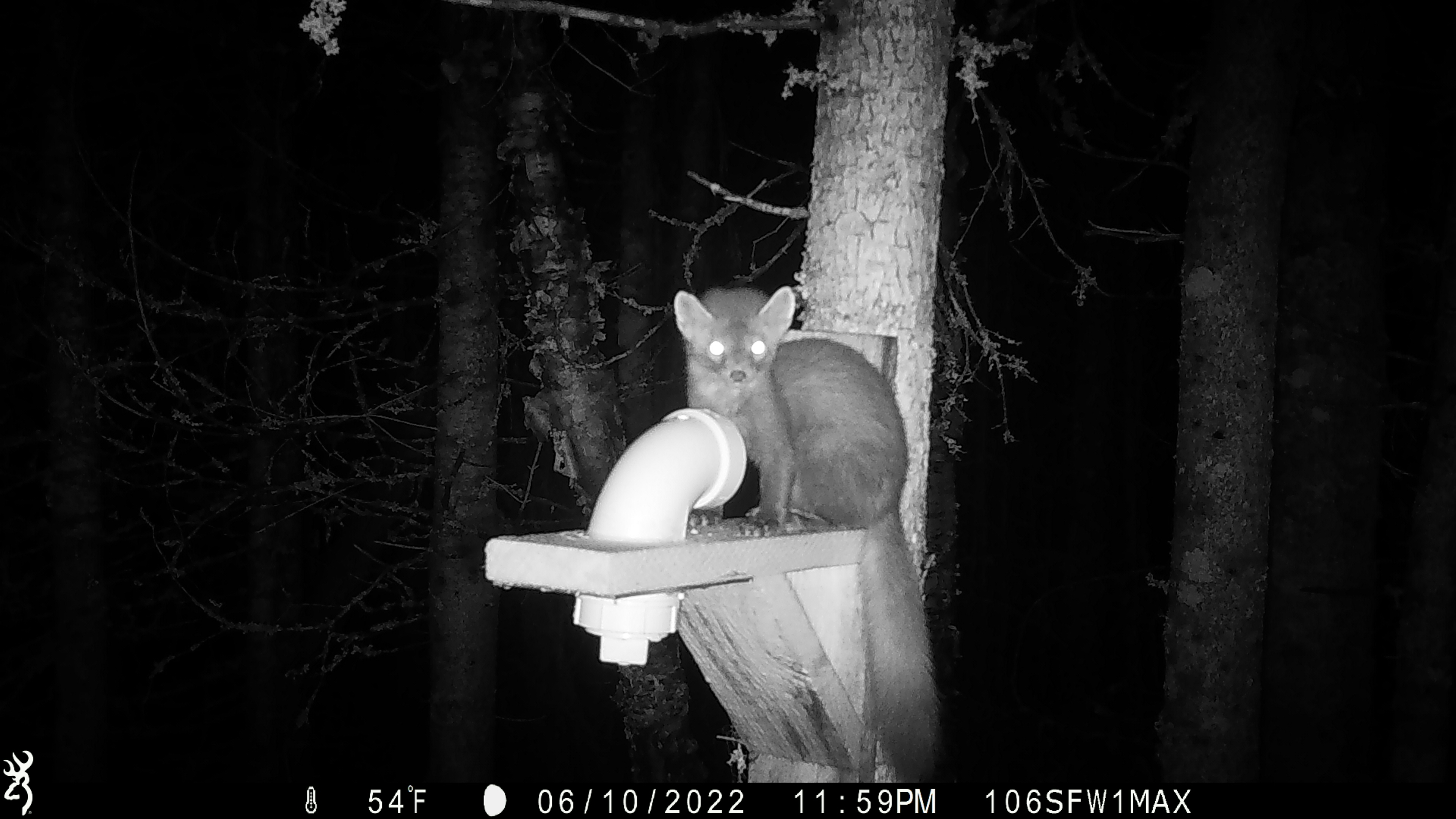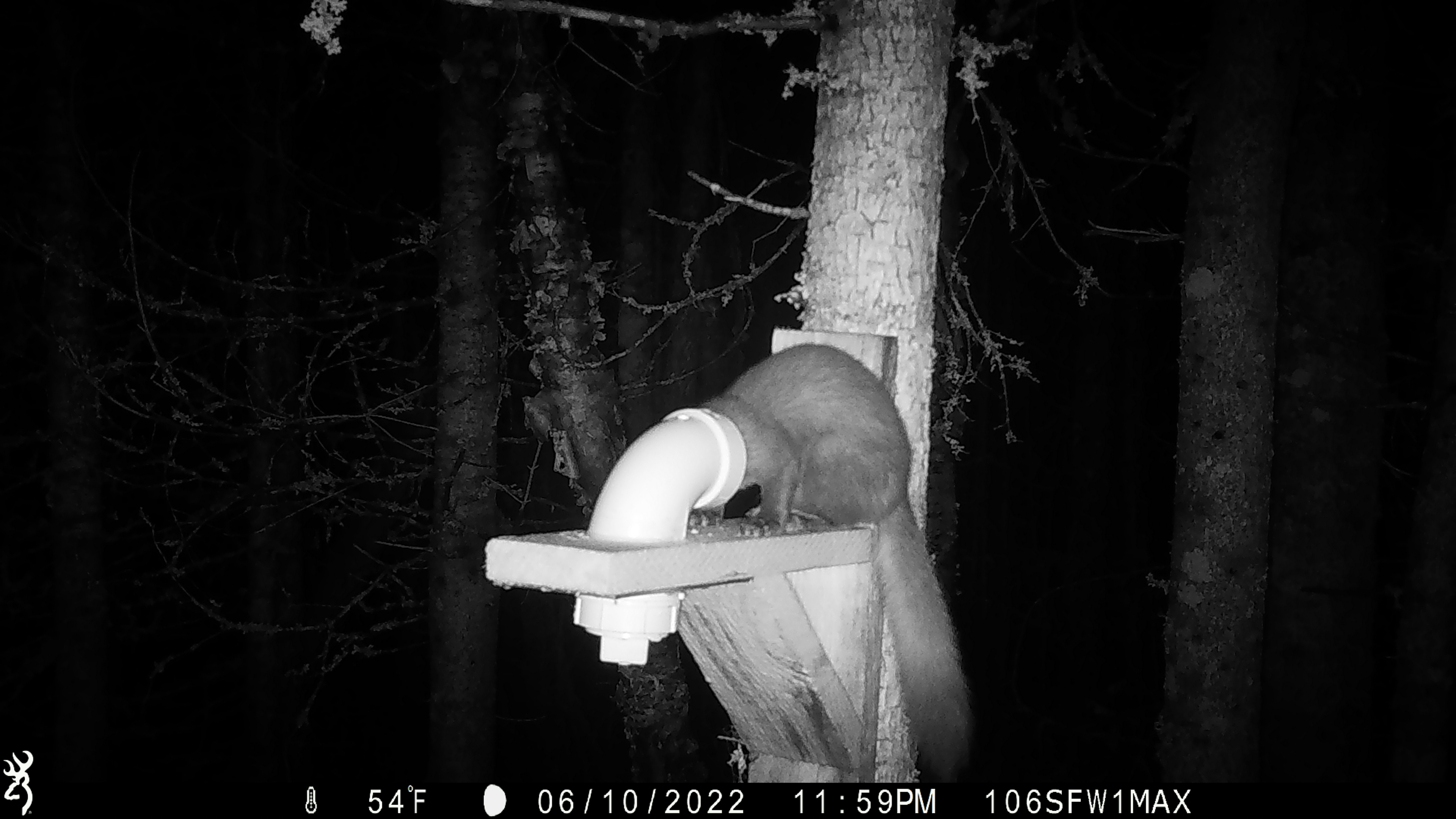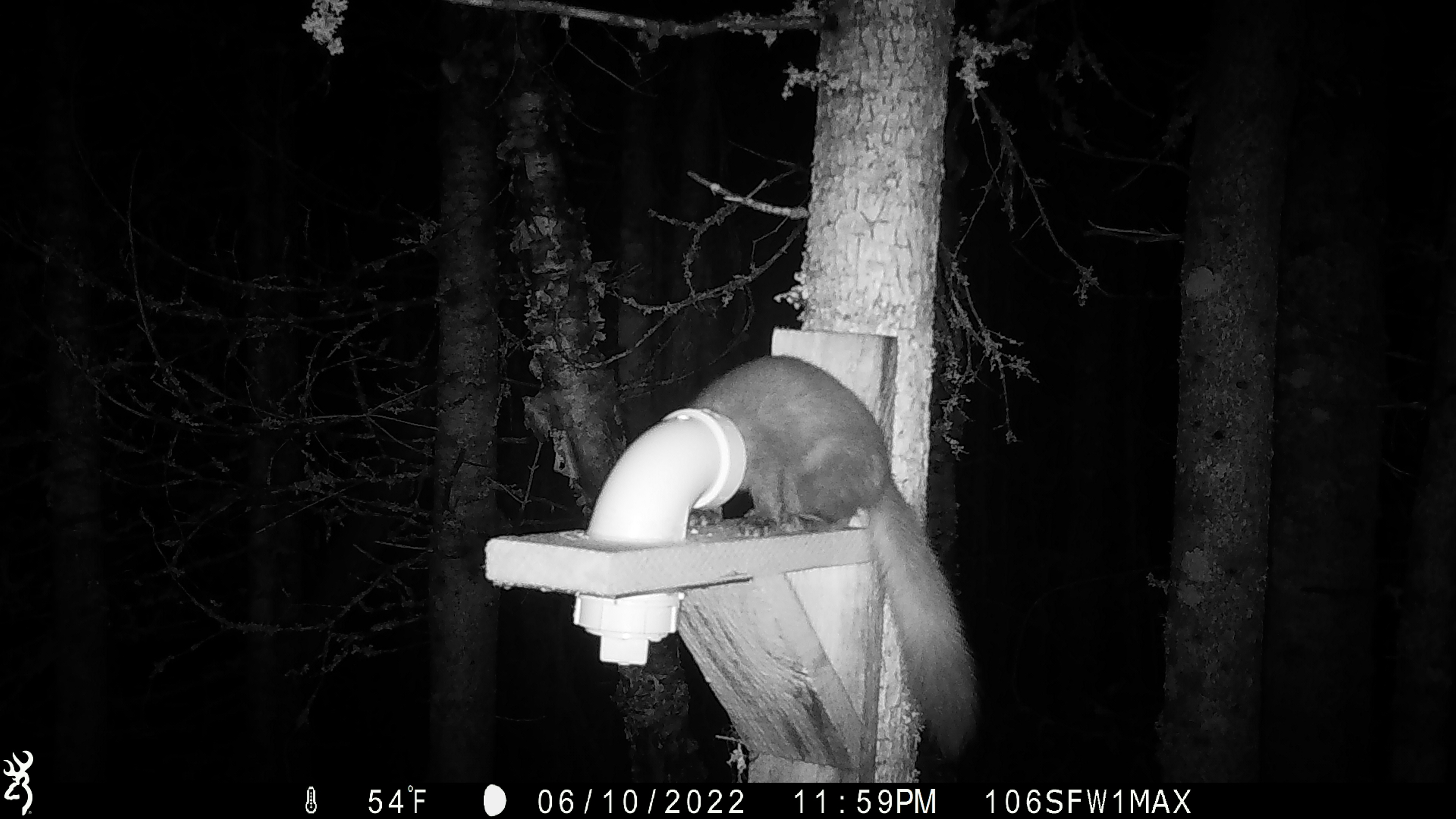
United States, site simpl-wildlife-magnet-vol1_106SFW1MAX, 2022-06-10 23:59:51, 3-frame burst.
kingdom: Animalia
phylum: Chordata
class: Mammalia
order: Carnivora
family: Mustelidae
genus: Martes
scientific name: Martes americana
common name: american marten